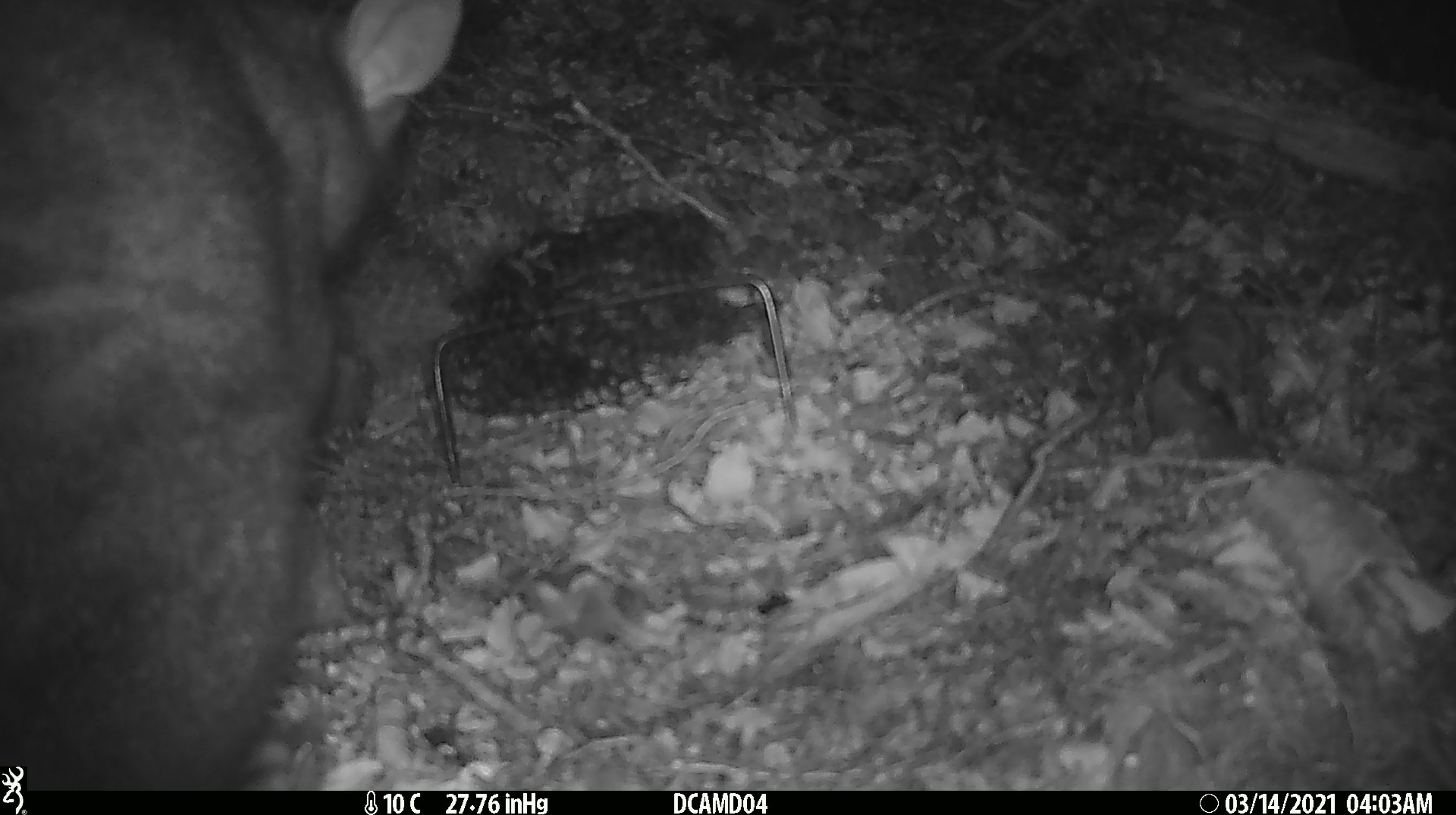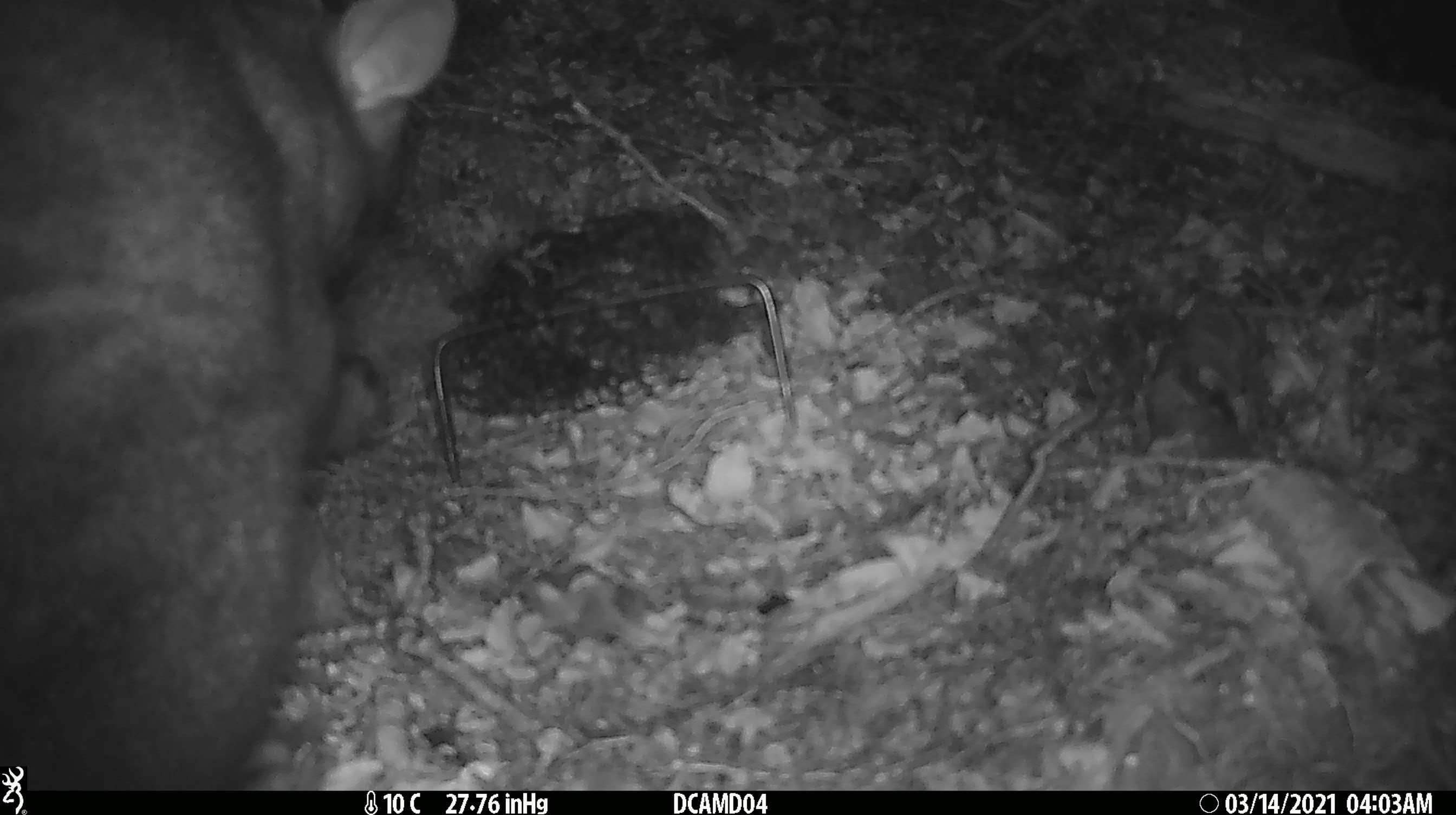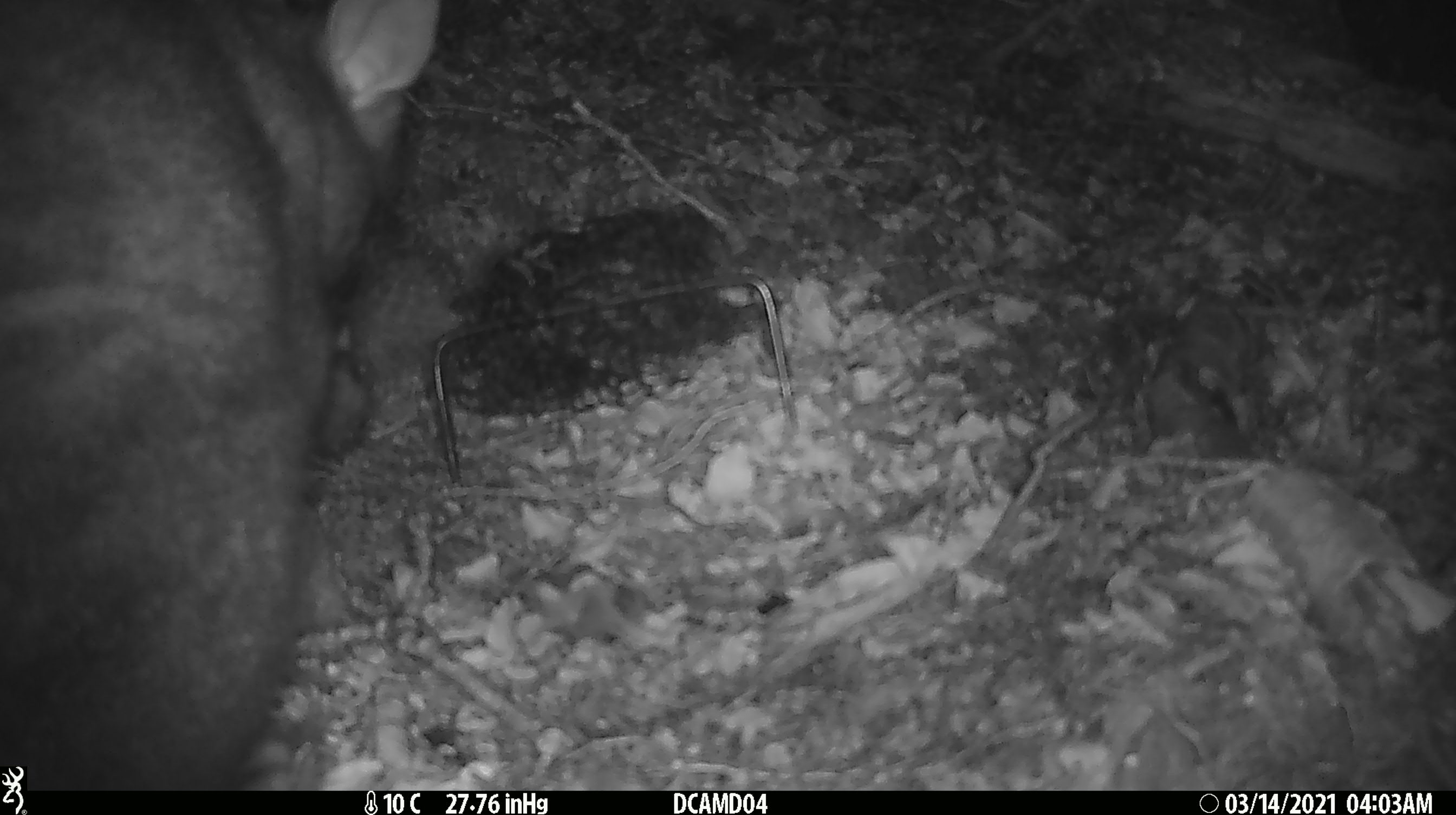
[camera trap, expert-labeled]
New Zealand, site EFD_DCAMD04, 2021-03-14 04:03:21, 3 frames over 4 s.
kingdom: Animalia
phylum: Chordata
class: Mammalia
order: Diprotodontia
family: Phalangeridae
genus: Trichosurus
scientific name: Trichosurus vulpecula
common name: common brushtail possum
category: possum